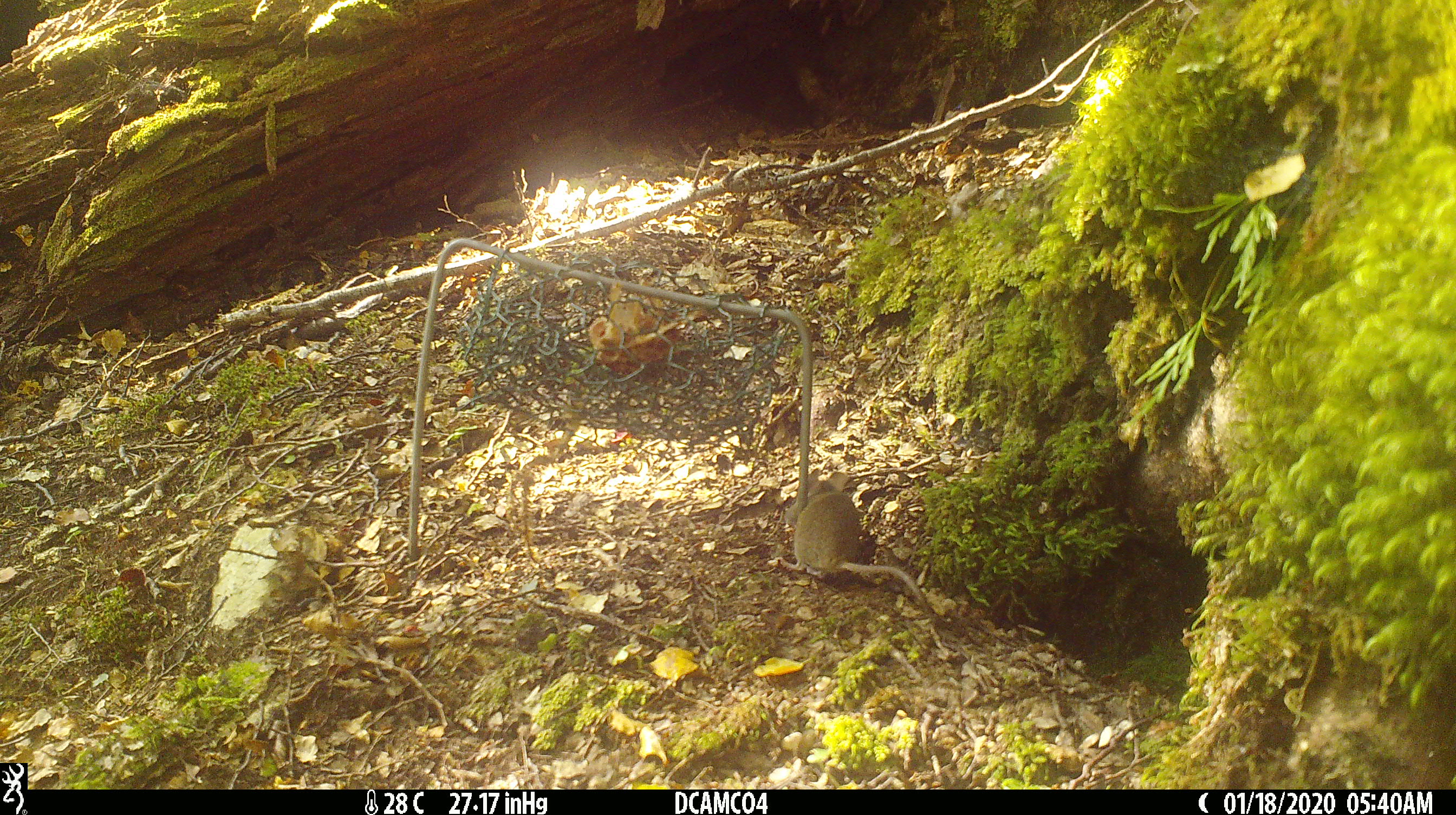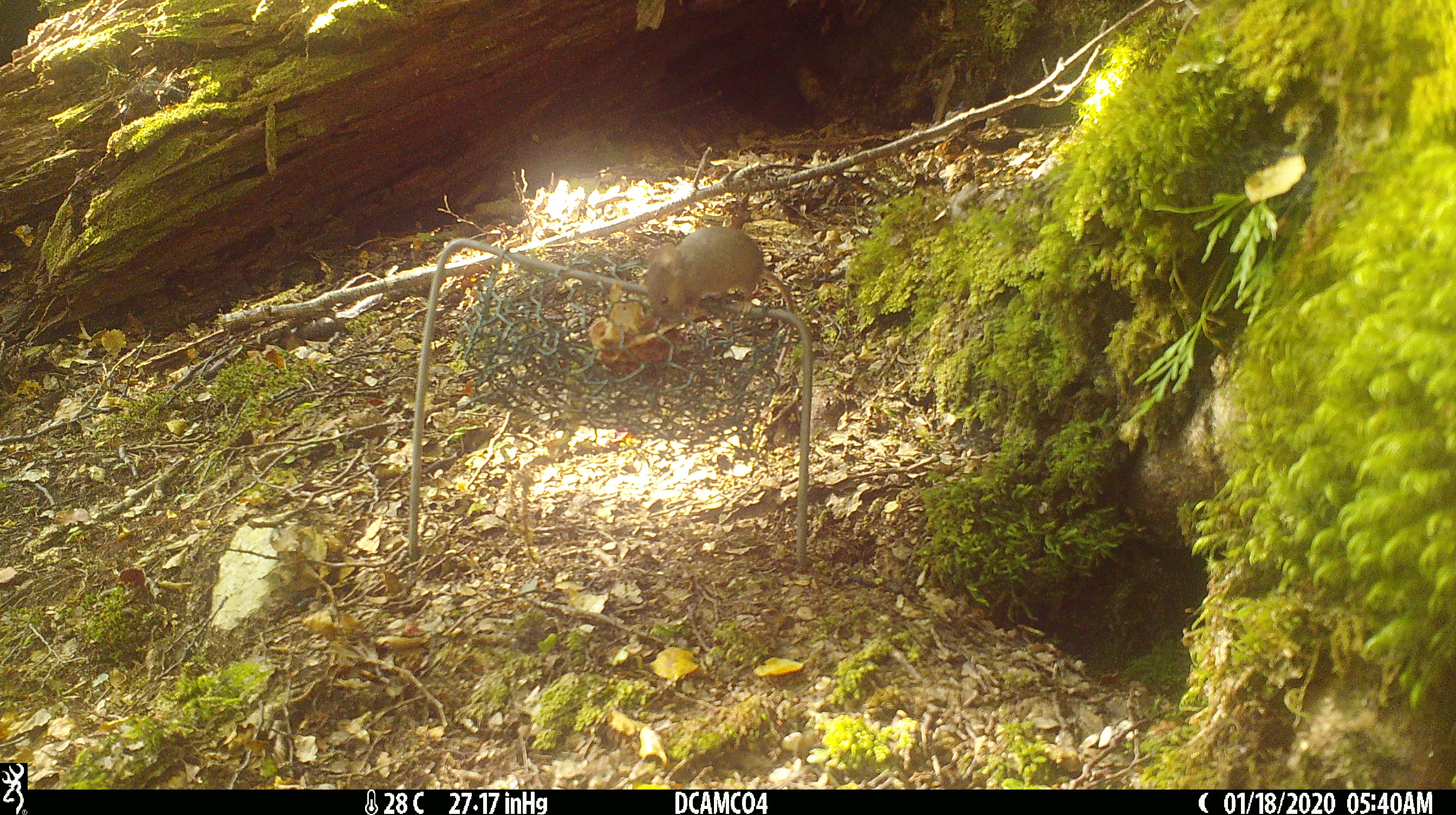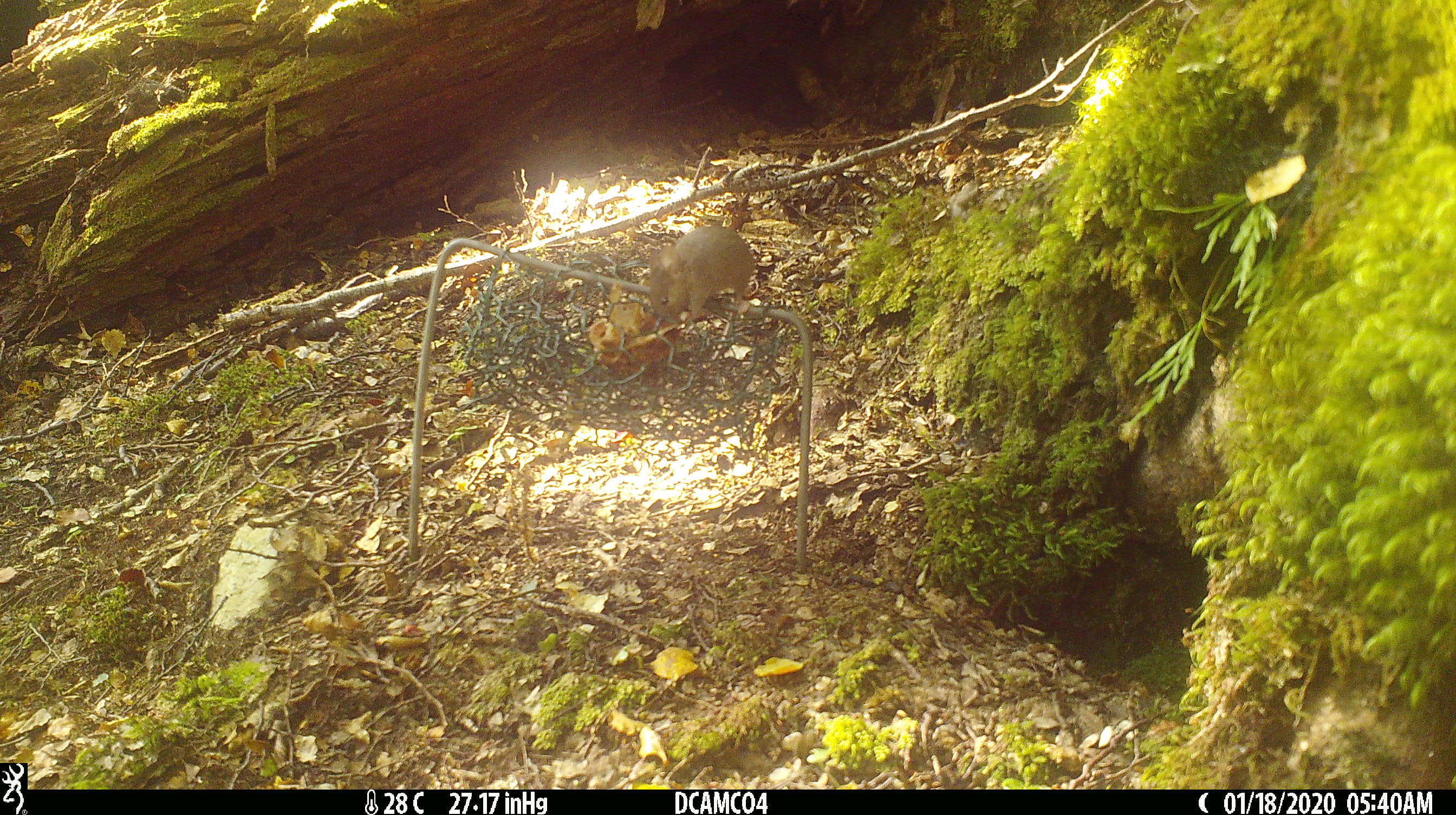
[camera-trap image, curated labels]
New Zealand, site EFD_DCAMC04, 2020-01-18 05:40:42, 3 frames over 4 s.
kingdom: Animalia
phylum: Chordata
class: Mammalia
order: Rodentia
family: Muridae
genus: Mus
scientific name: Mus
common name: mouse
Mouse (Mus).